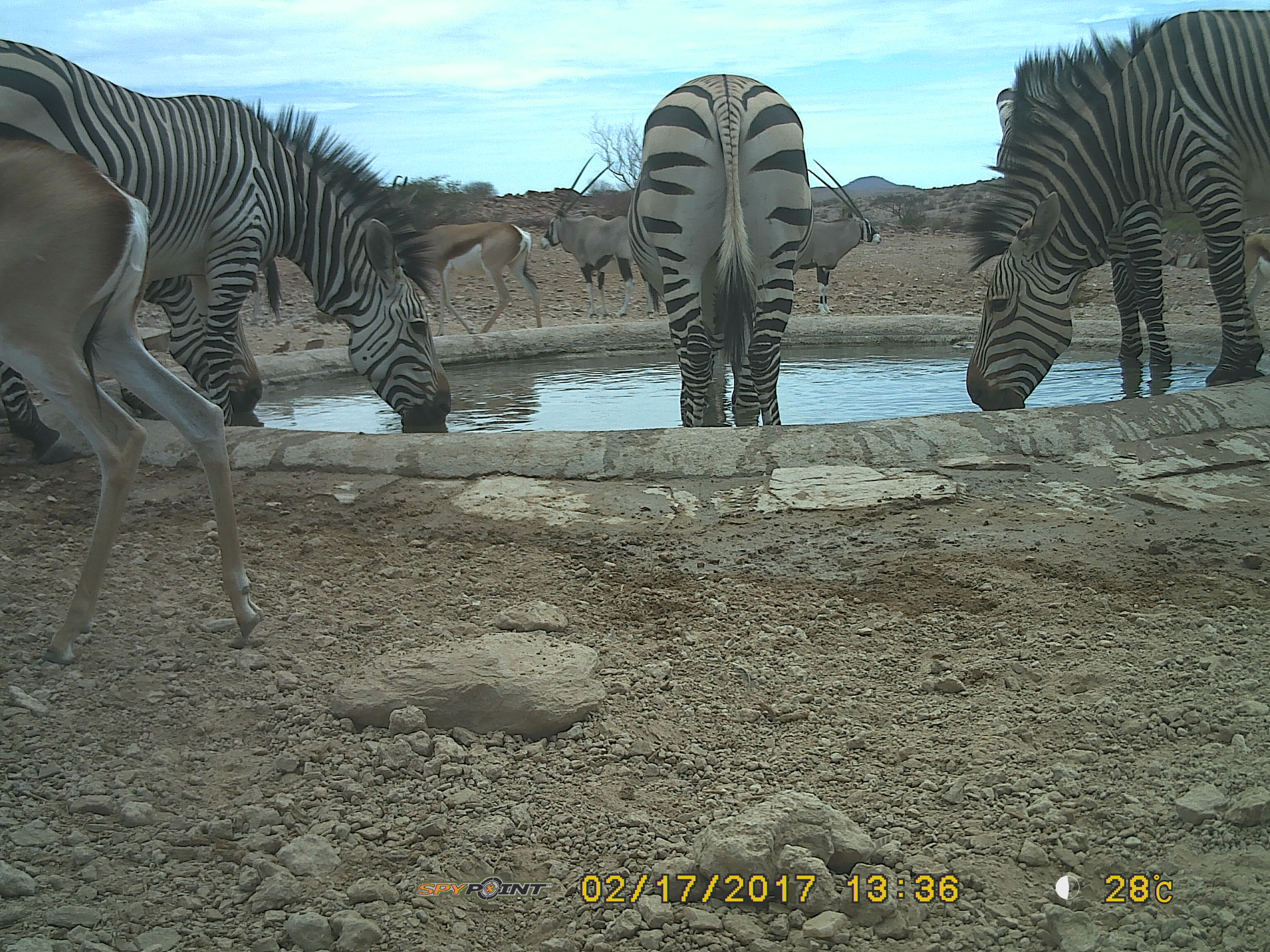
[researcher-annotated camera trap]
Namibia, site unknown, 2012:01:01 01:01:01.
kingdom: Animalia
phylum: Chordata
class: Mammalia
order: Perissodactyla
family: Equidae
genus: Equus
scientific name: Equus zebra hartmannae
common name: hartmann's mountain zebra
Equus zebra hartmannae (hartmann's mountain zebra).